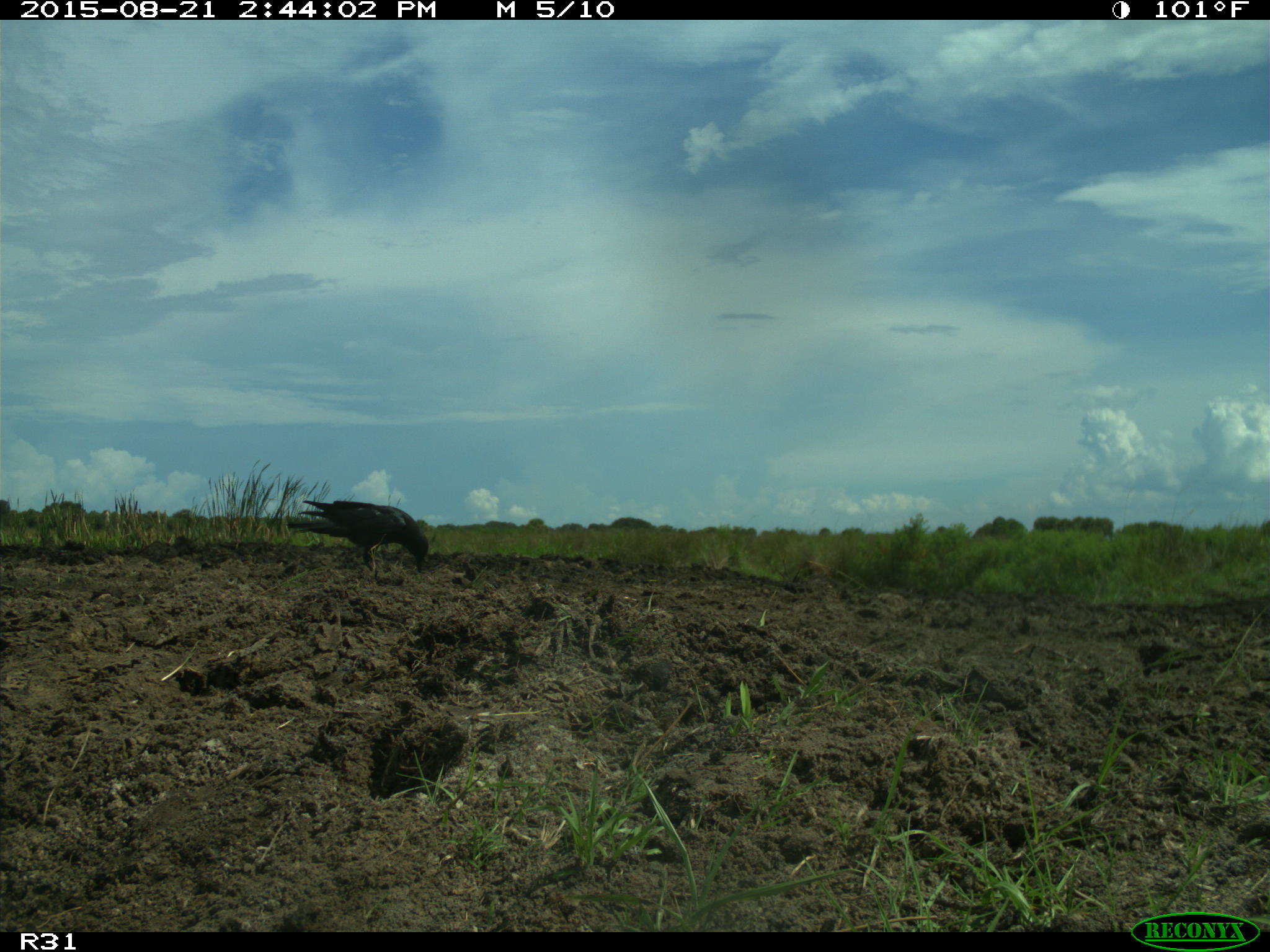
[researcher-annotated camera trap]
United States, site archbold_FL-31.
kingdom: Animalia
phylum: Chordata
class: Aves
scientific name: Aves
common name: birds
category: unidentified bird